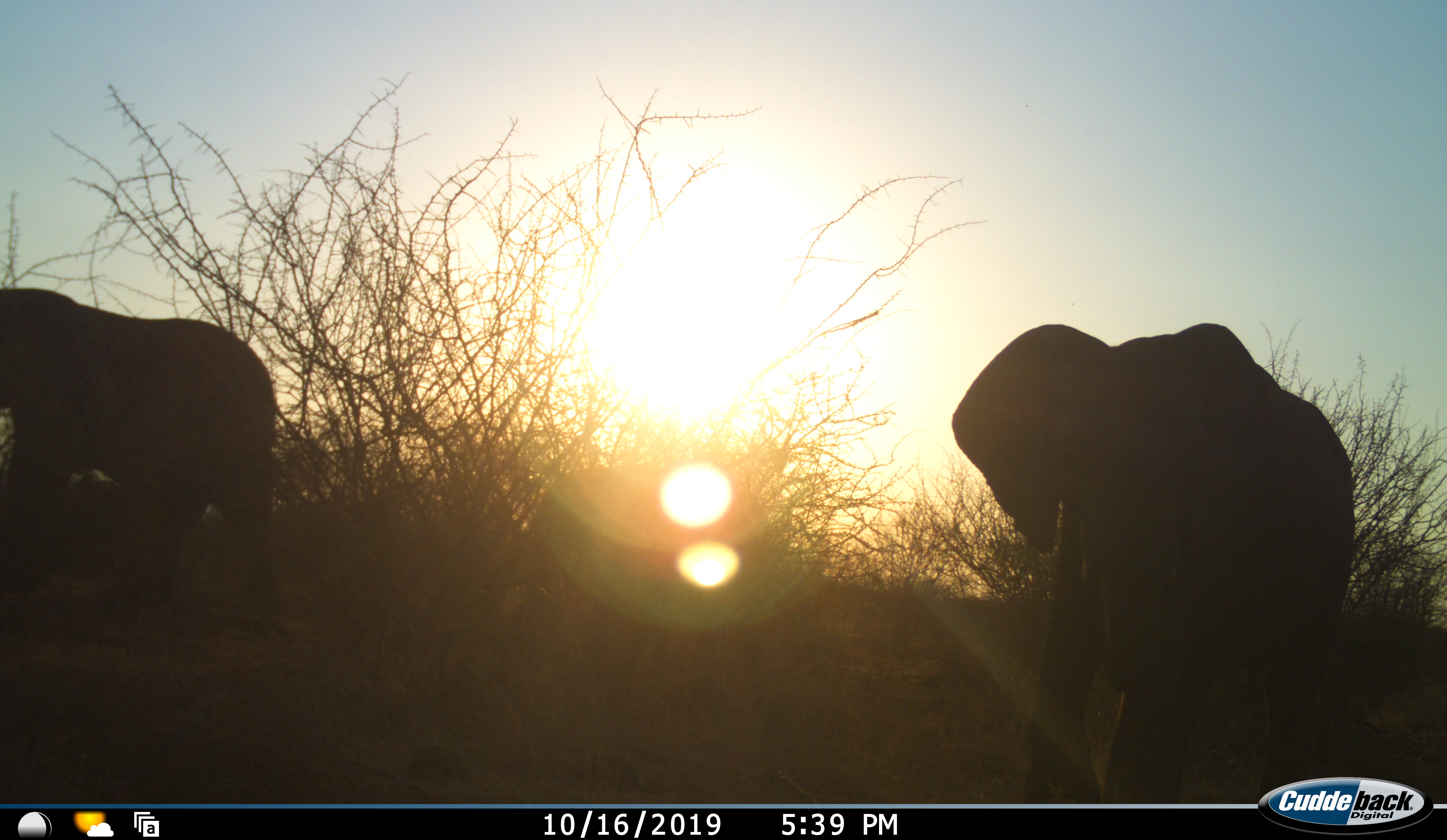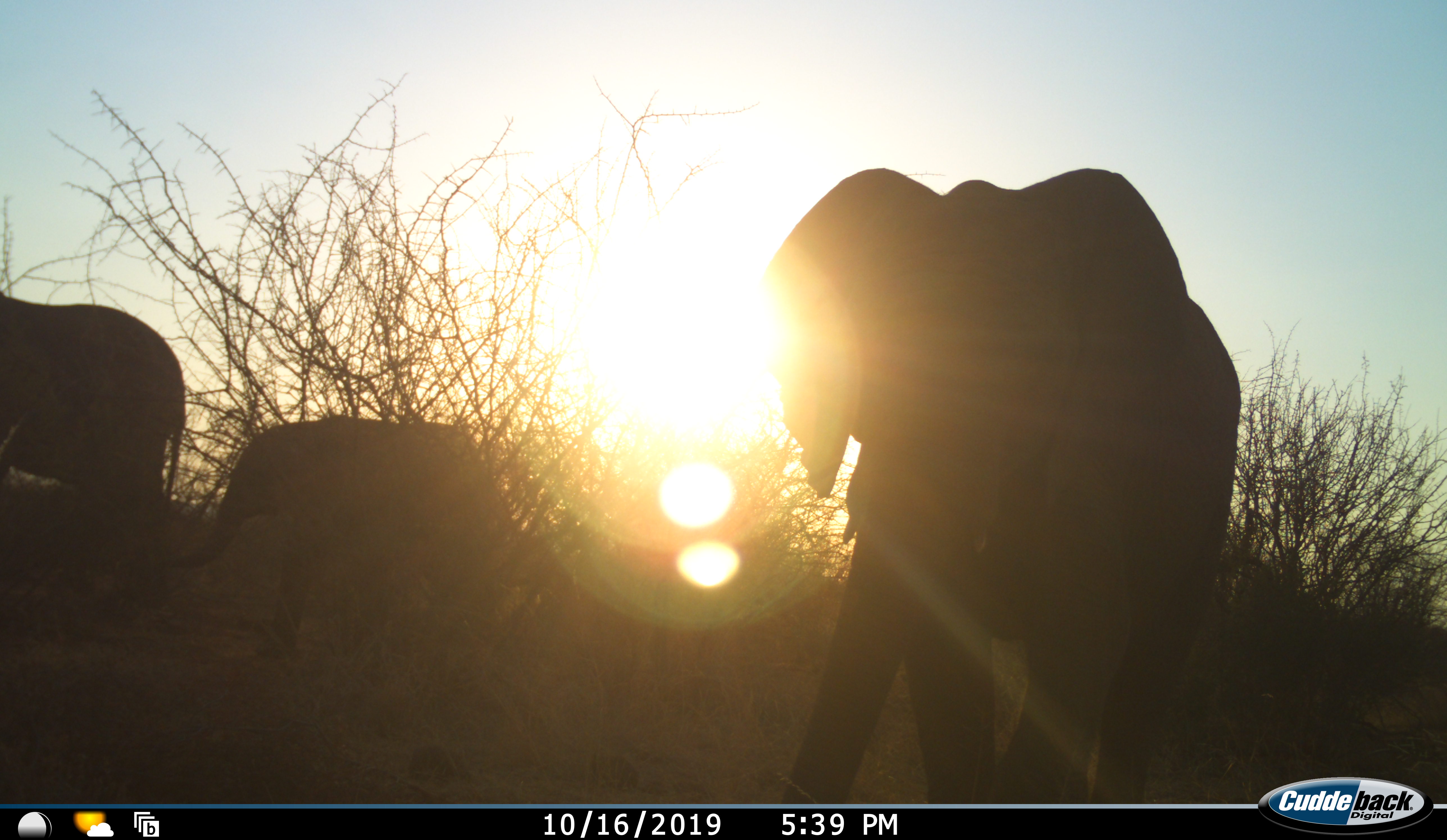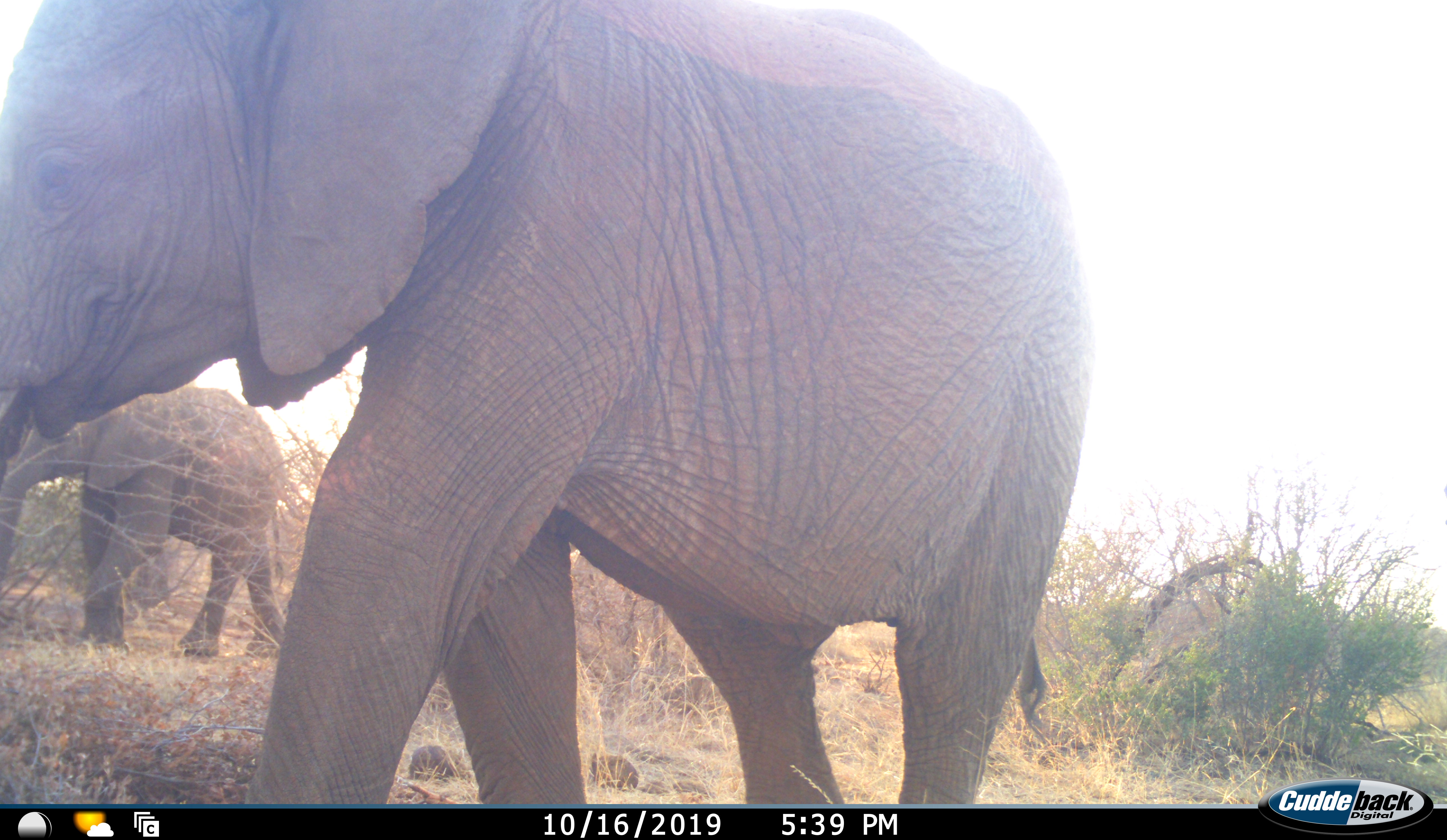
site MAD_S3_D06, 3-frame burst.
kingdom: Animalia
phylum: Chordata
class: Mammalia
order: Proboscidea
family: Elephantidae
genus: Loxodonta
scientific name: Loxodonta africana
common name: african bush elephant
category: elephant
Elephant (african bush elephant) (Loxodonta africana), count 3. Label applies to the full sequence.